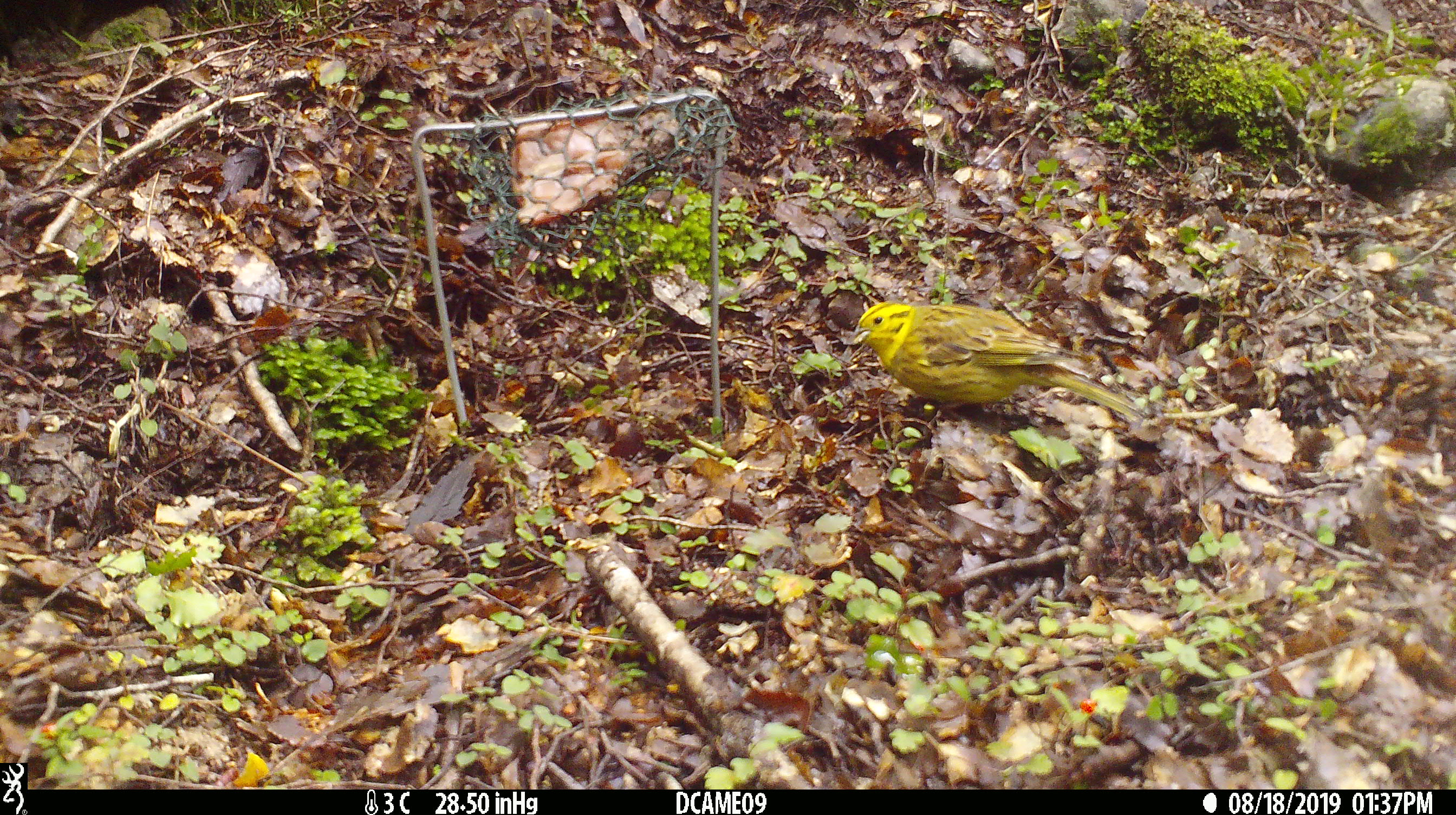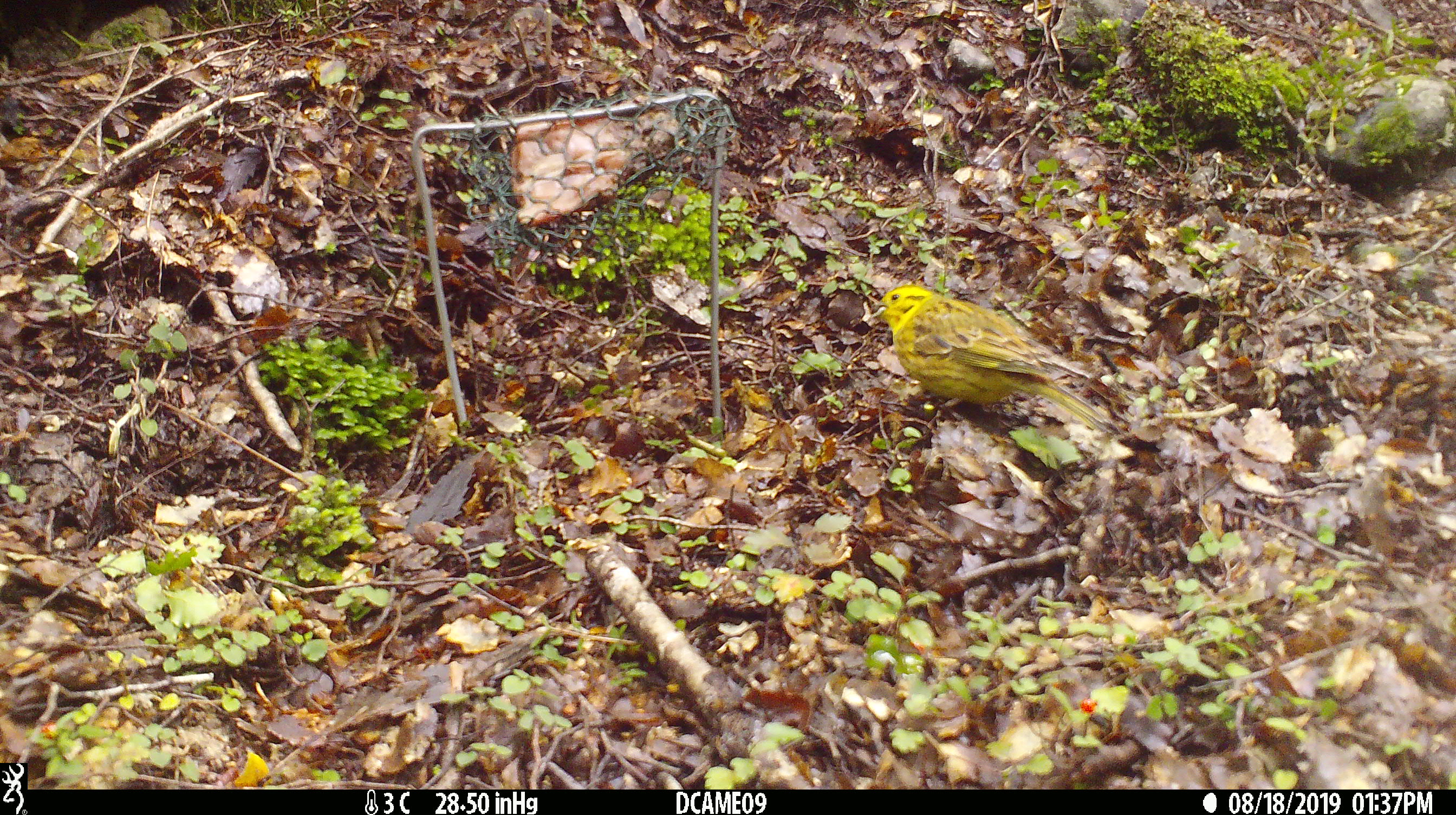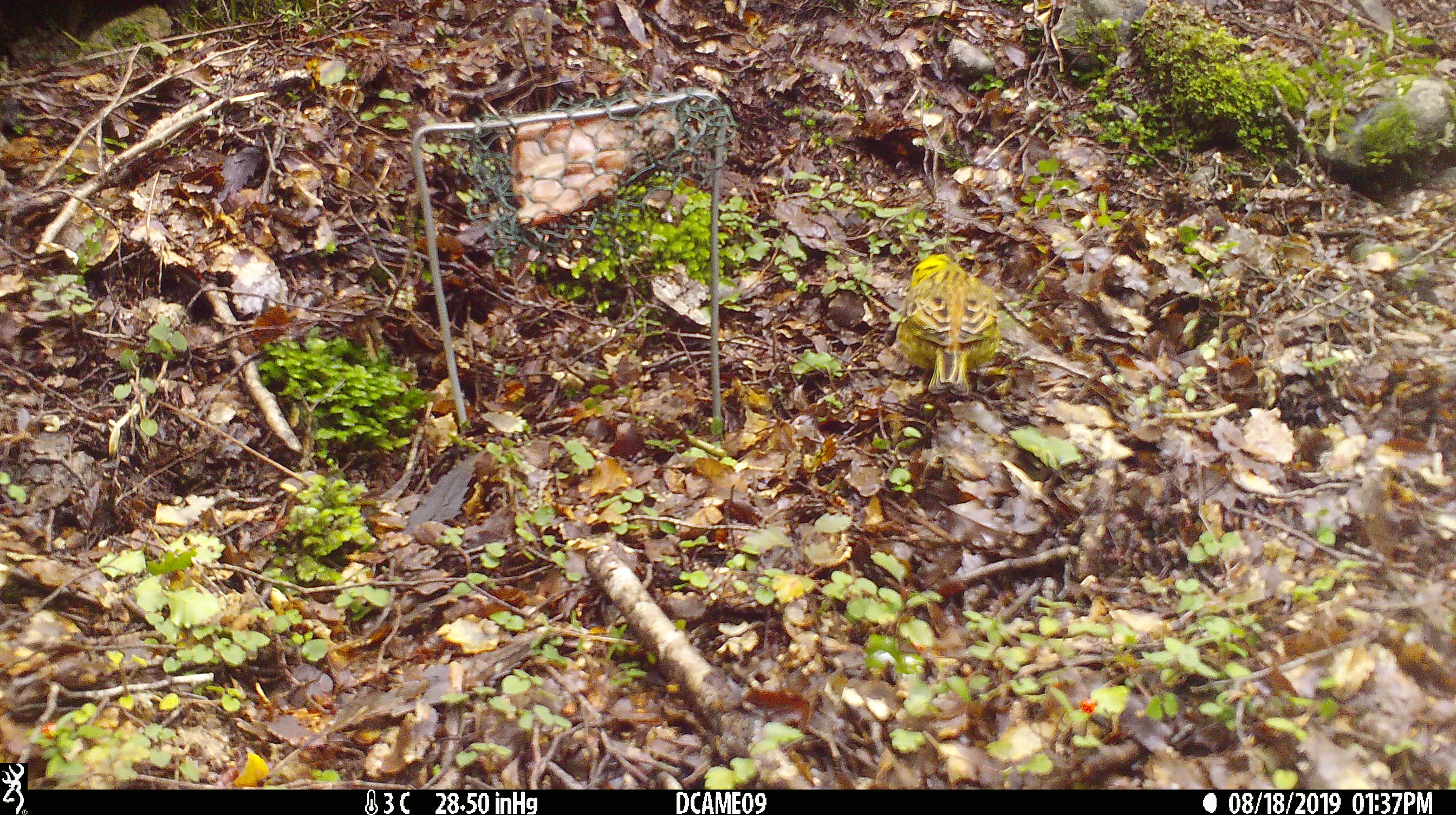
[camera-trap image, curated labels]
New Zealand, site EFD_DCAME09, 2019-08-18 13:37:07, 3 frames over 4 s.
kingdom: Animalia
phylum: Chordata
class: Aves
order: Passeriformes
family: Emberizidae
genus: Emberiza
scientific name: Emberiza citrinella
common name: yellowhammer